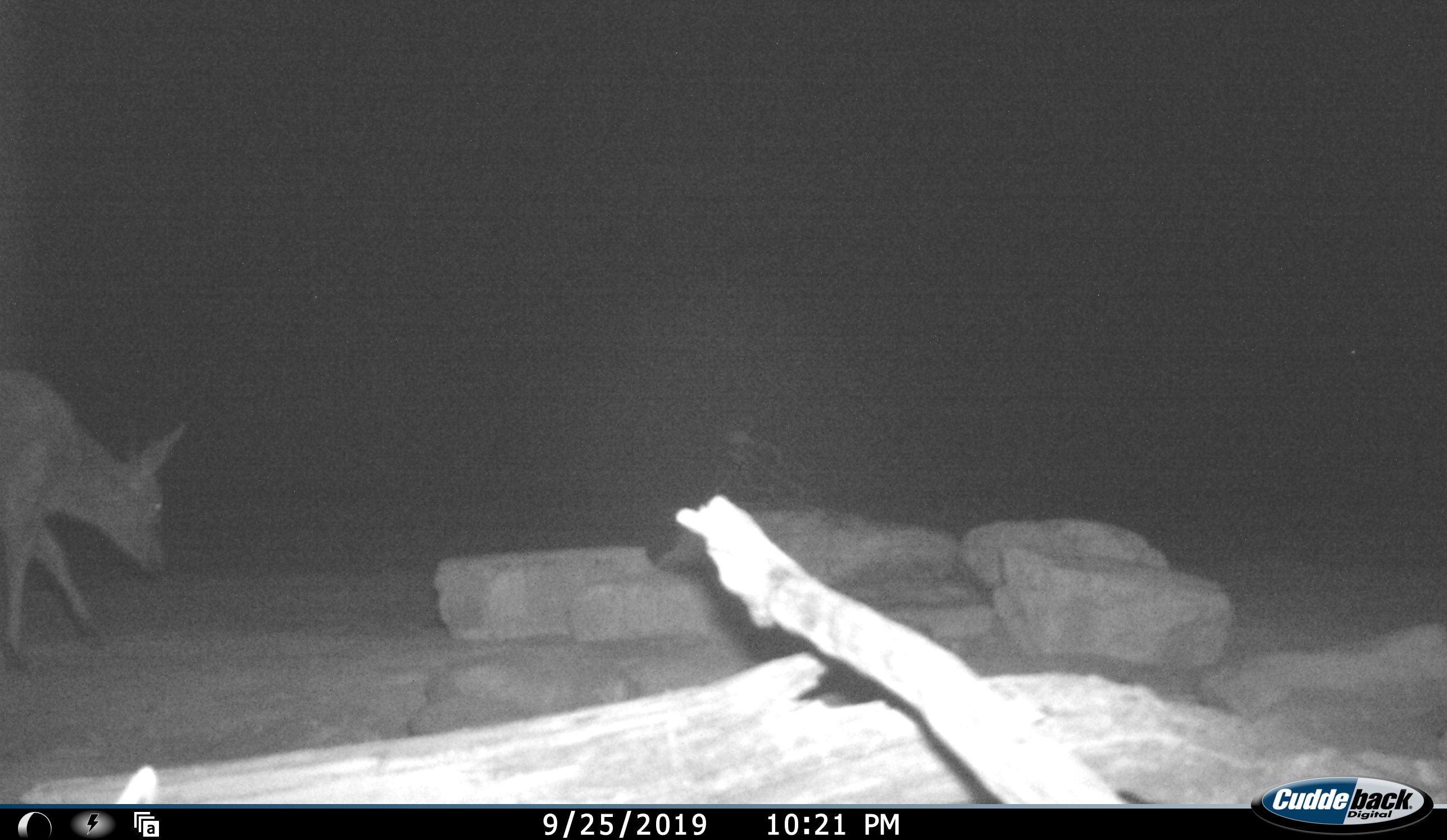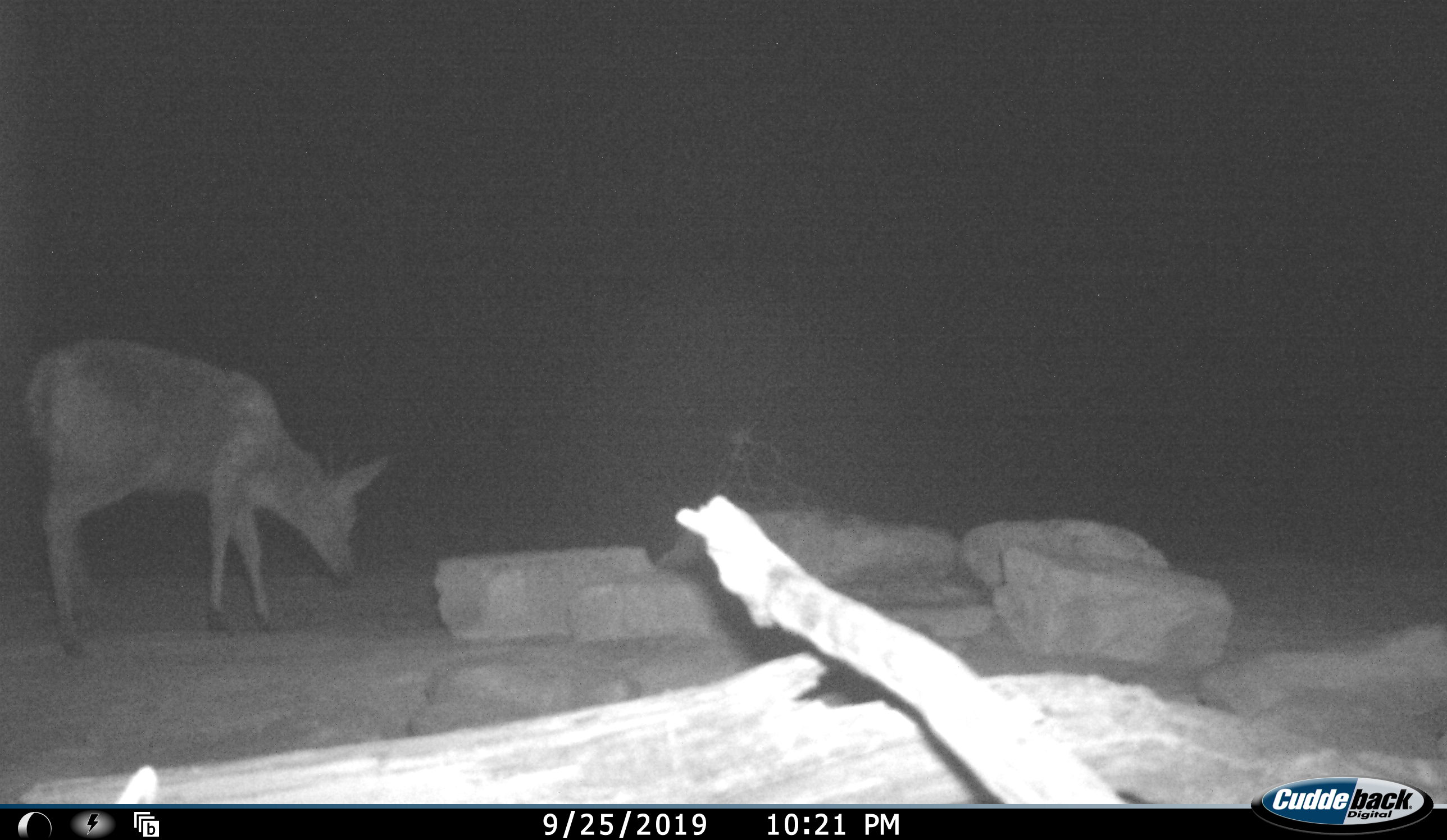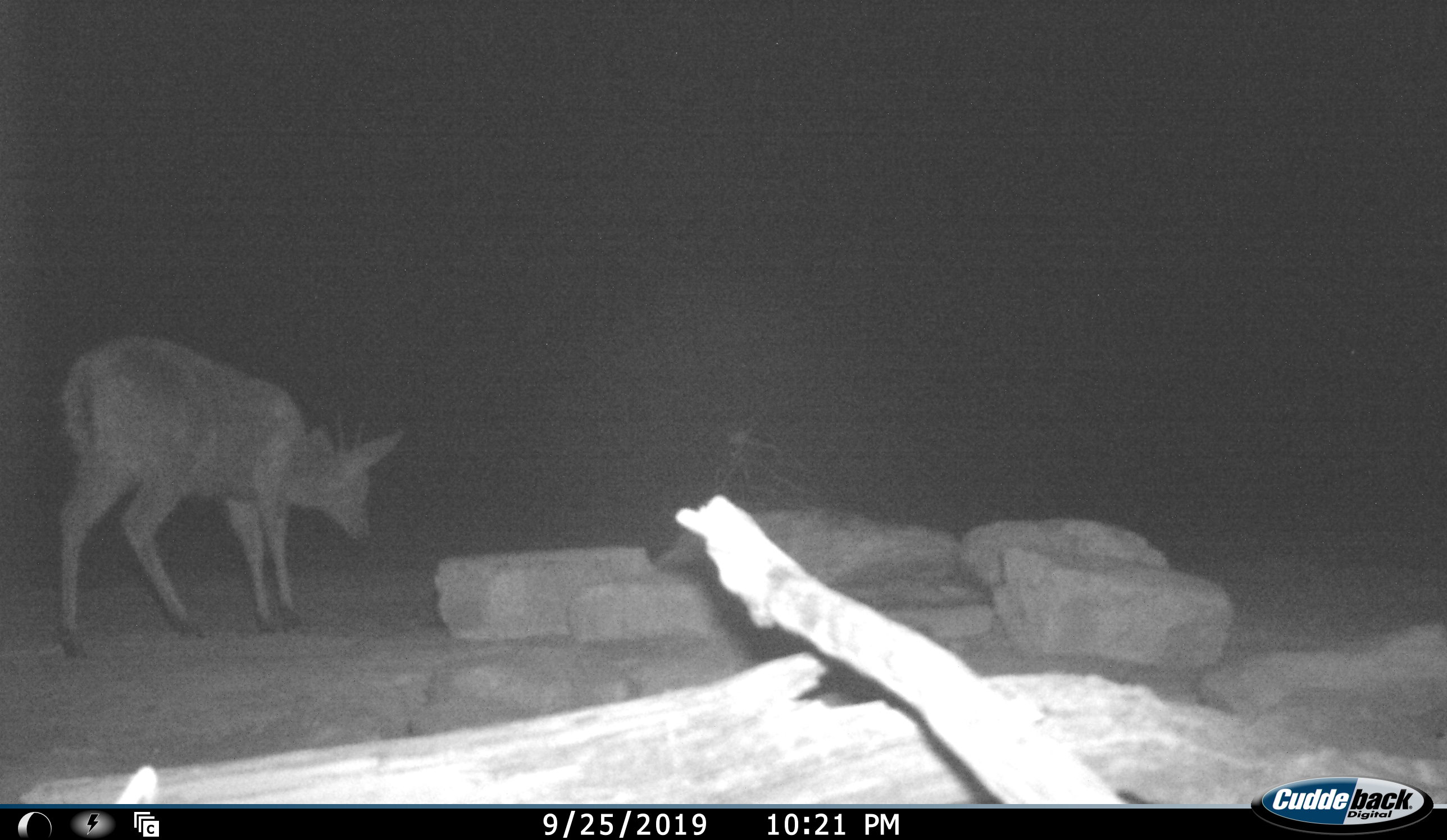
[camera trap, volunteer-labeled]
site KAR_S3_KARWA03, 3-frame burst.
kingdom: Animalia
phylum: Chordata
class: Mammalia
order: Artiodactyla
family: Bovidae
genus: Sylvicapra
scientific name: Sylvicapra grimmia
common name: common duiker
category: duikercommongrey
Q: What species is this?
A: Duikercommongrey (common duiker) (Sylvicapra grimmia).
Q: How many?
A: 1.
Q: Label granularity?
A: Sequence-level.